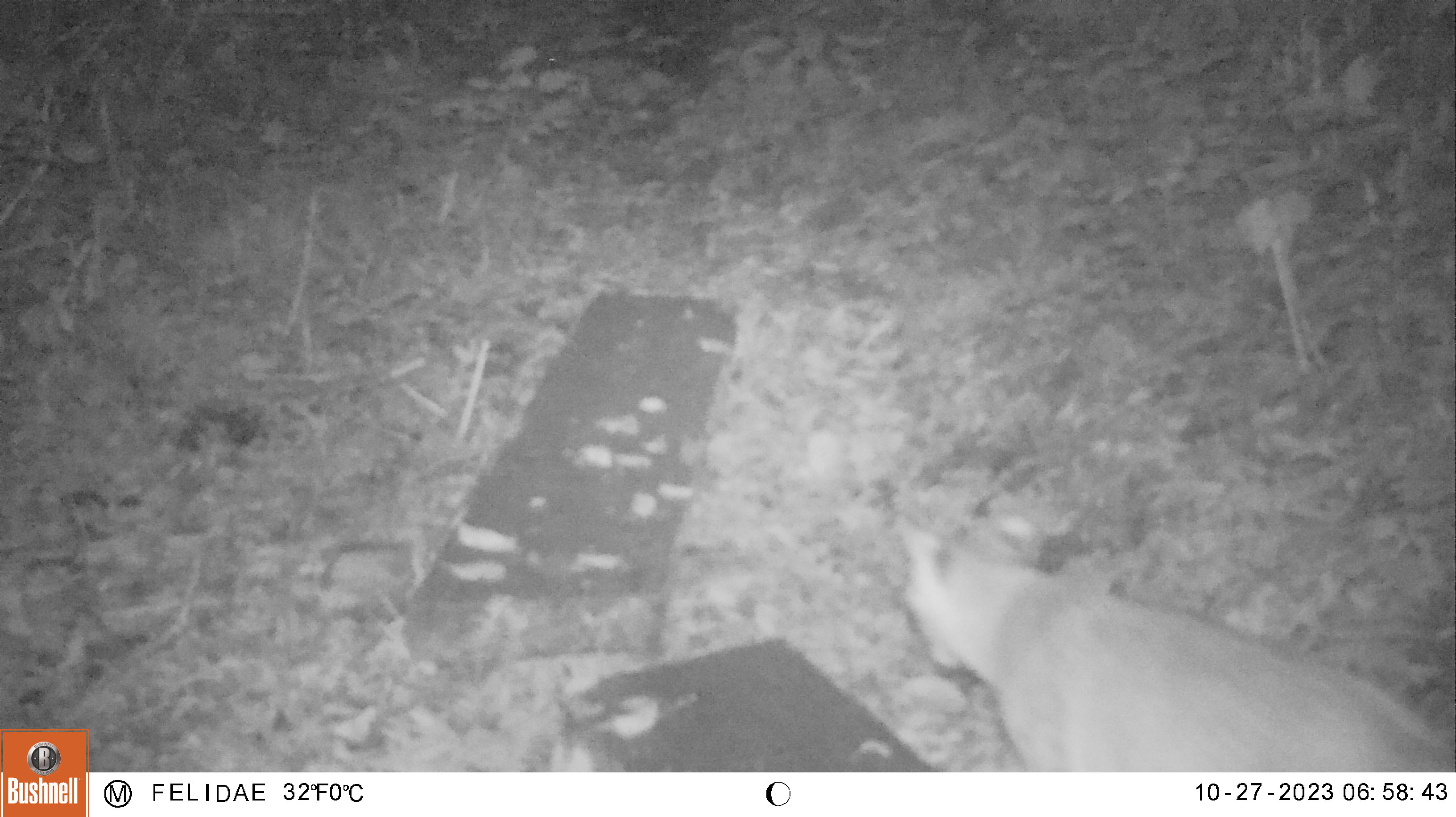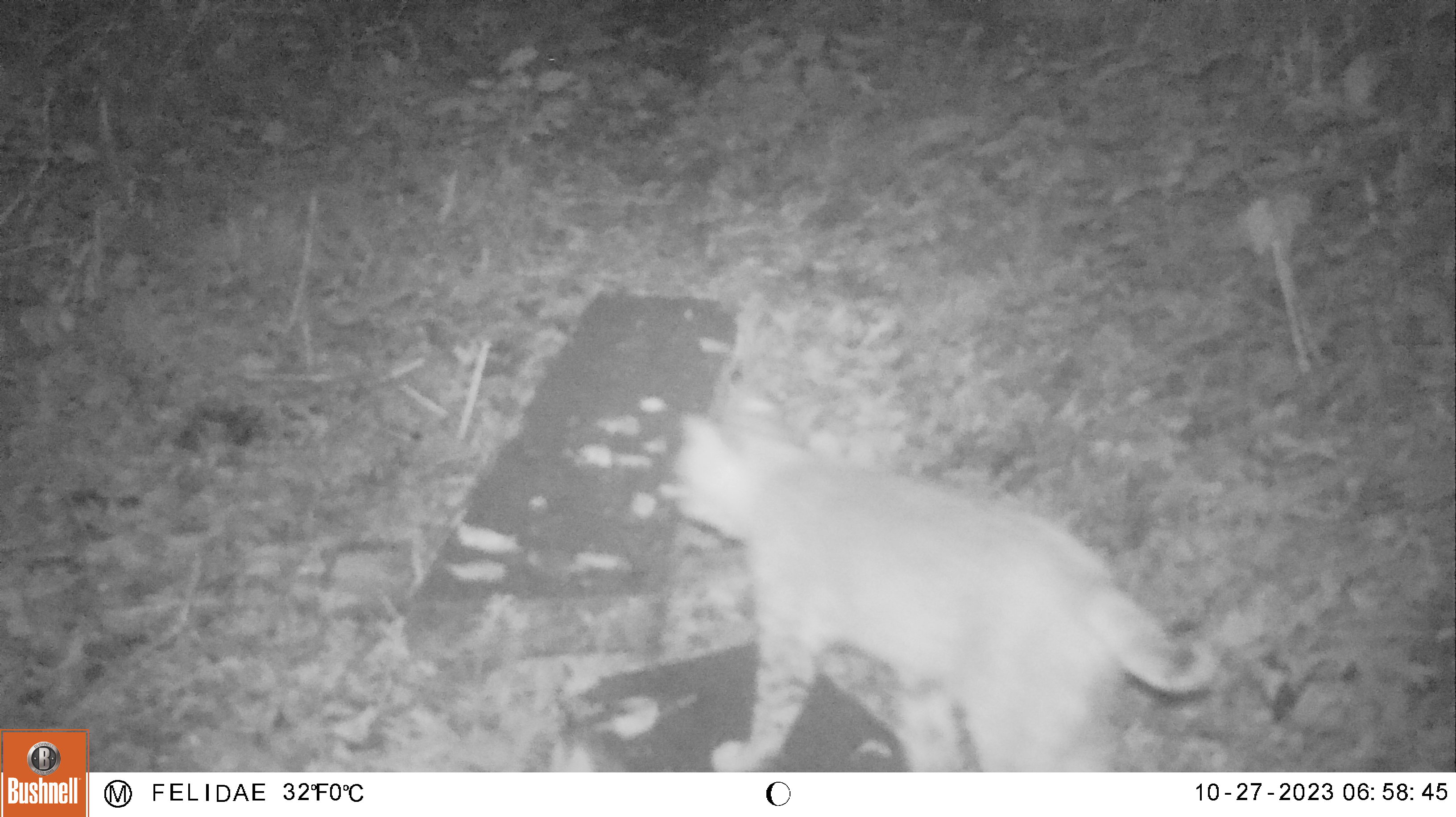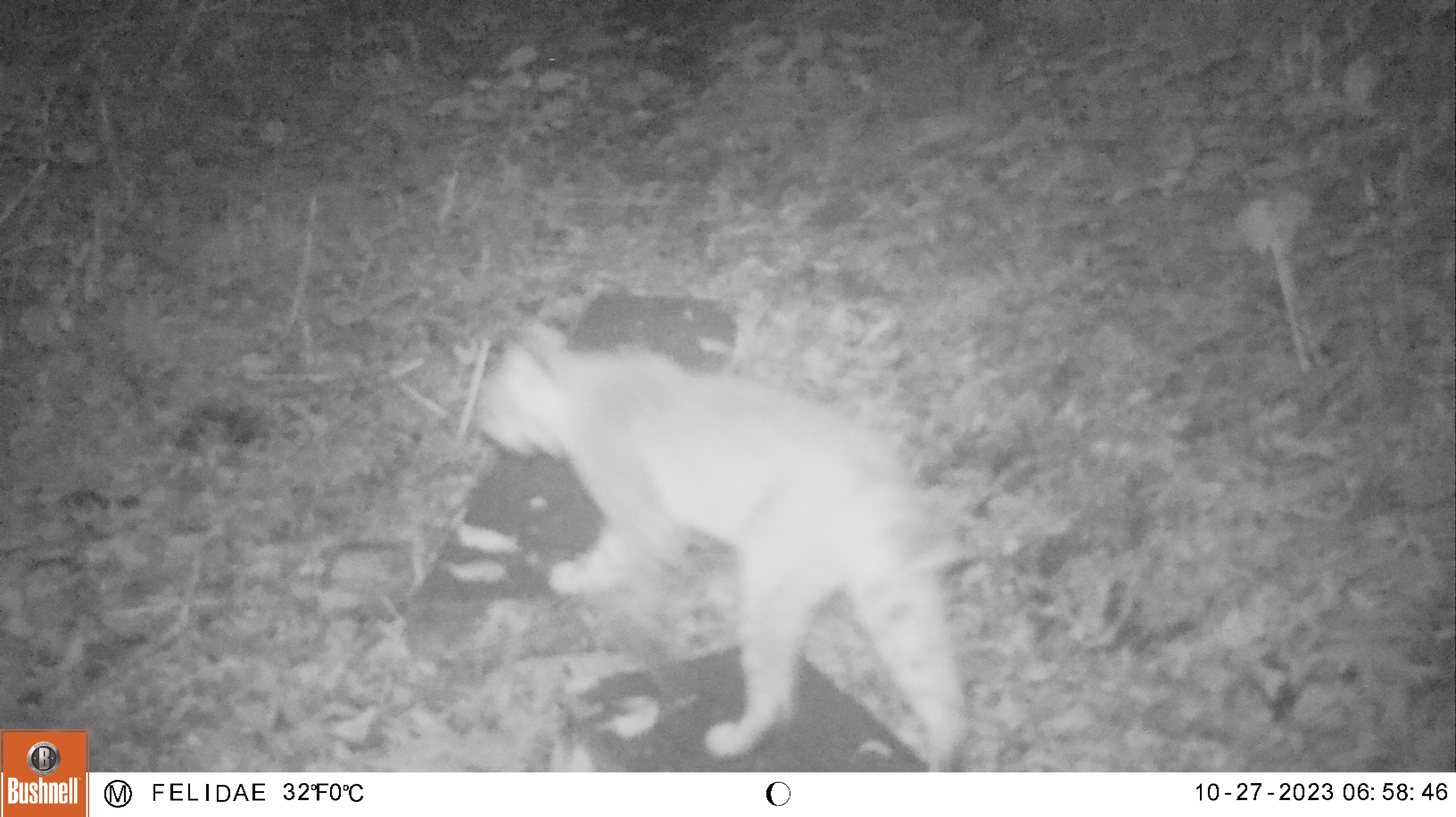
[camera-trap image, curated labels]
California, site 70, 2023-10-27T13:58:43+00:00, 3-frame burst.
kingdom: Animalia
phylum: Chordata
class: Mammalia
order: Carnivora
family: Felidae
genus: Lynx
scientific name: Lynx rufus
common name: bobcat